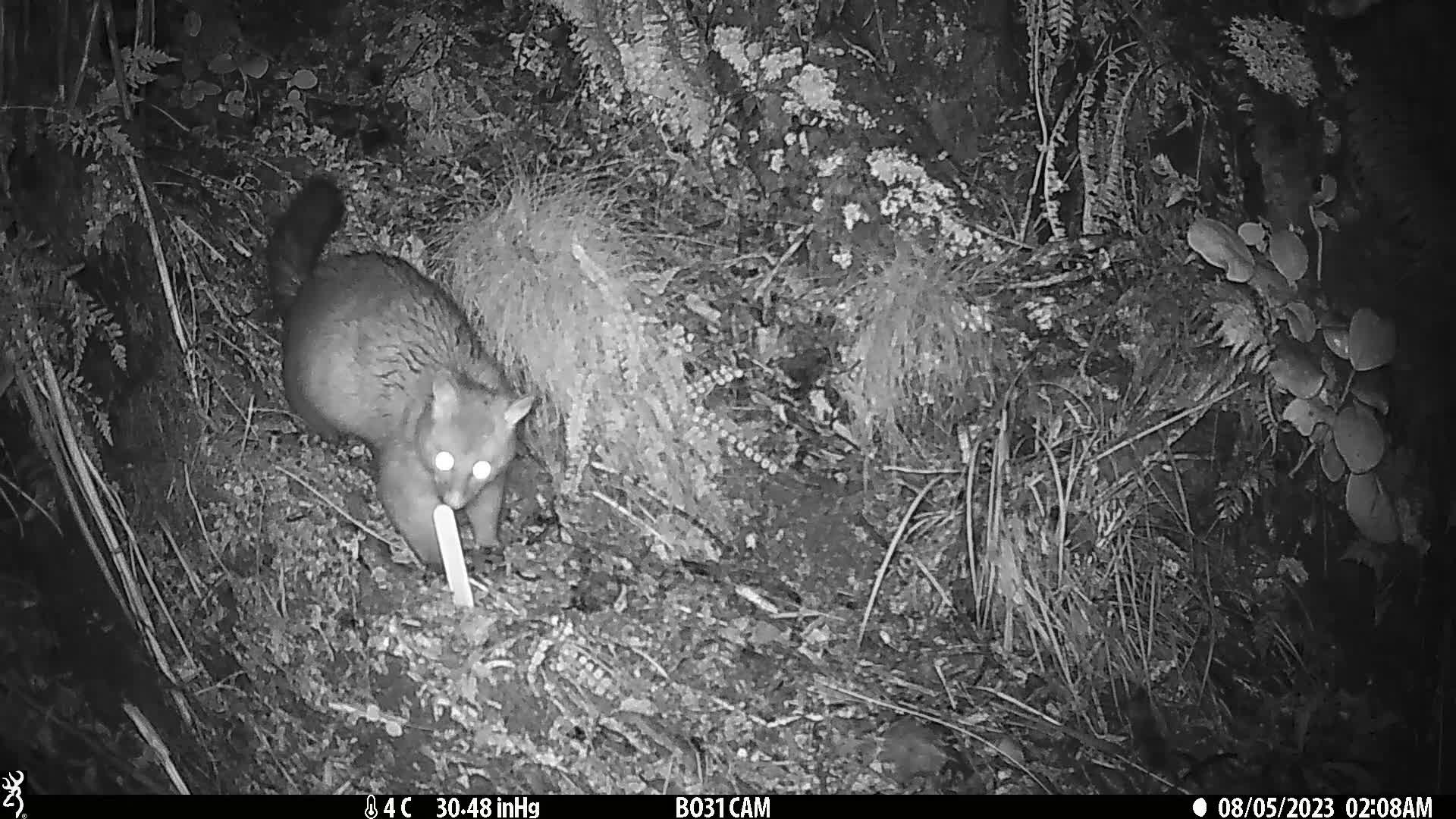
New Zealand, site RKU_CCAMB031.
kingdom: Animalia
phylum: Chordata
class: Mammalia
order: Diprotodontia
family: Phalangeridae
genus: Trichosurus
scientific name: Trichosurus vulpecula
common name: common brushtail possum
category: possum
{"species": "possum (common brushtail possum) (Trichosurus vulpecula)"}